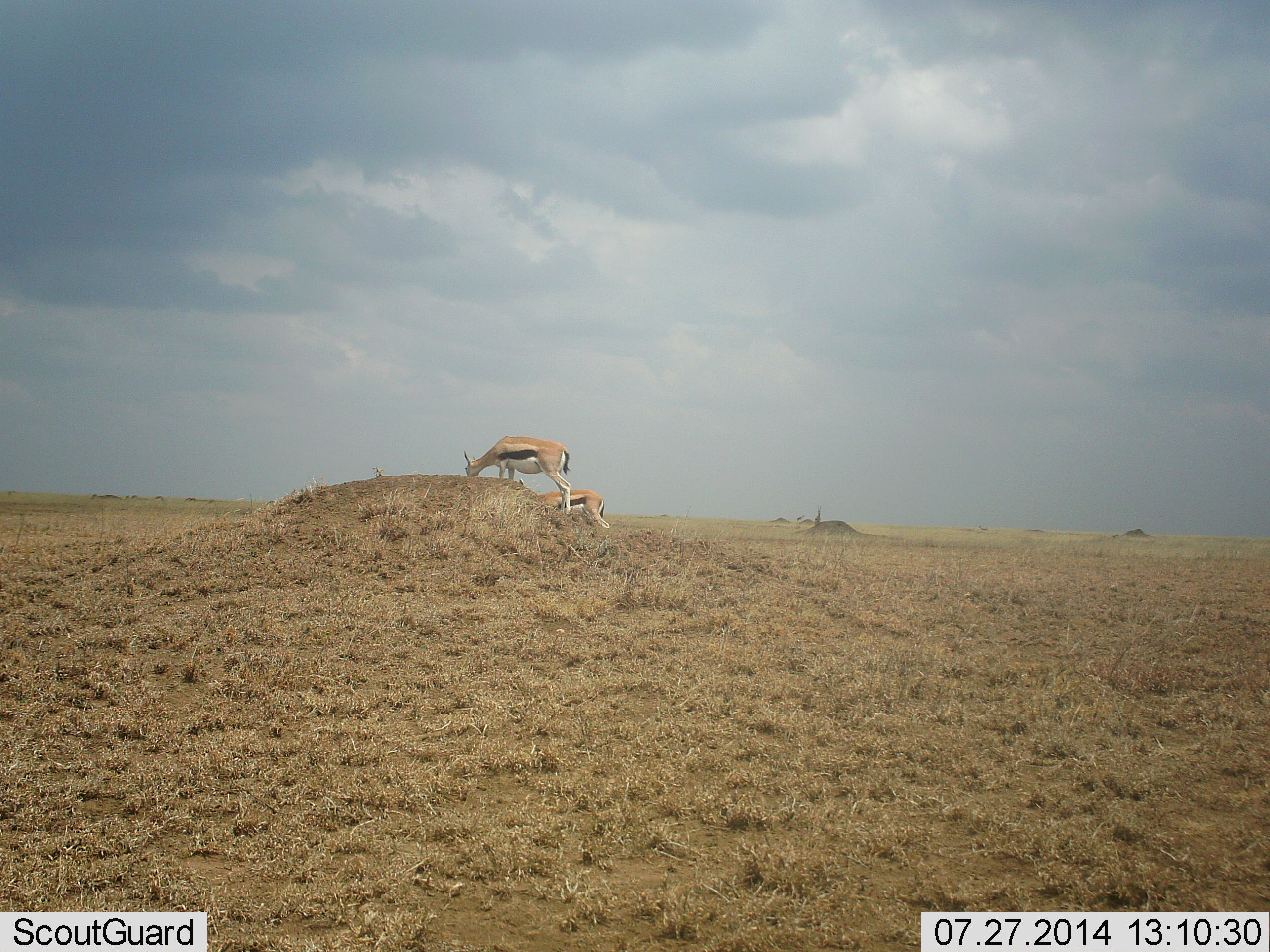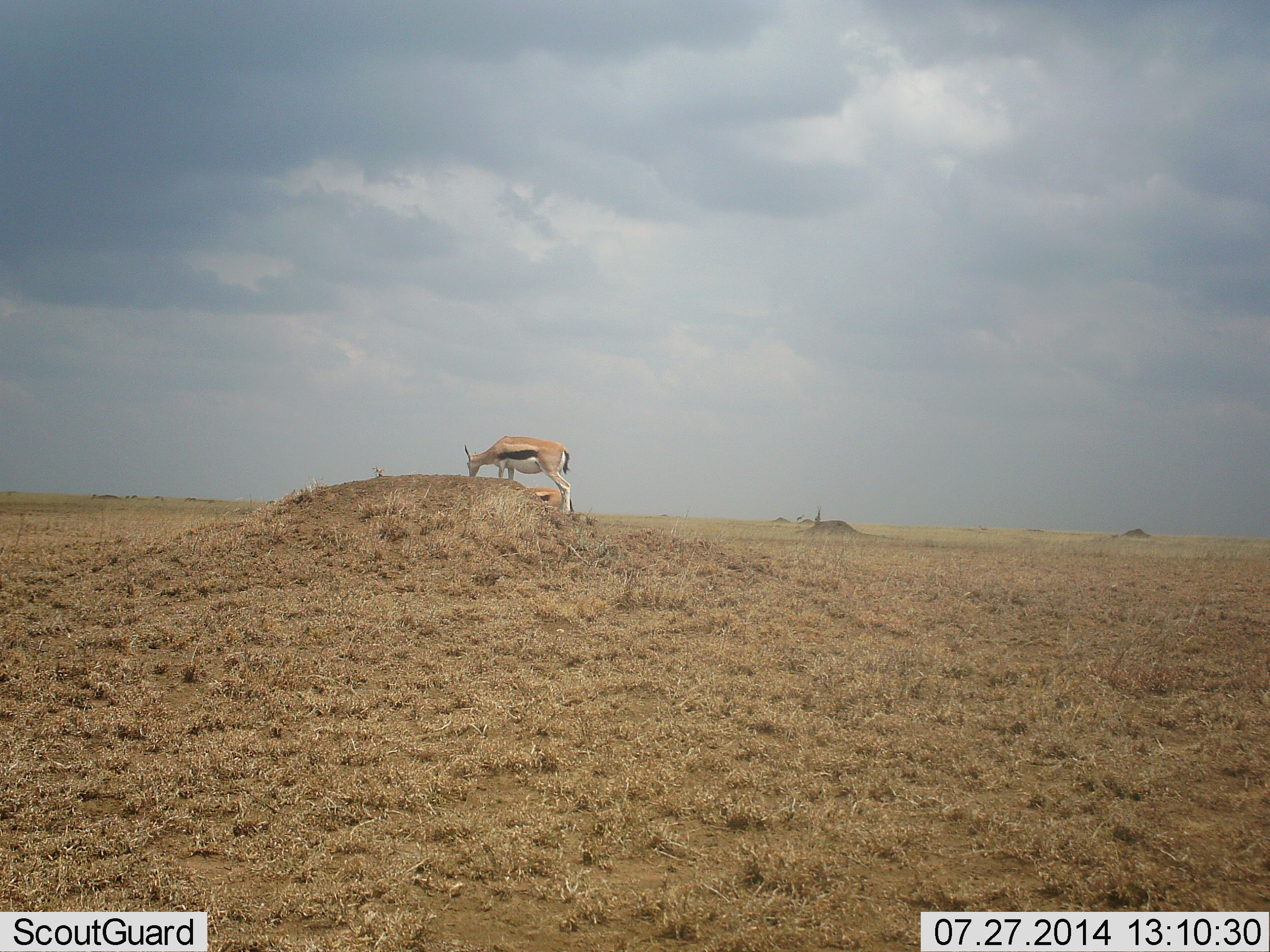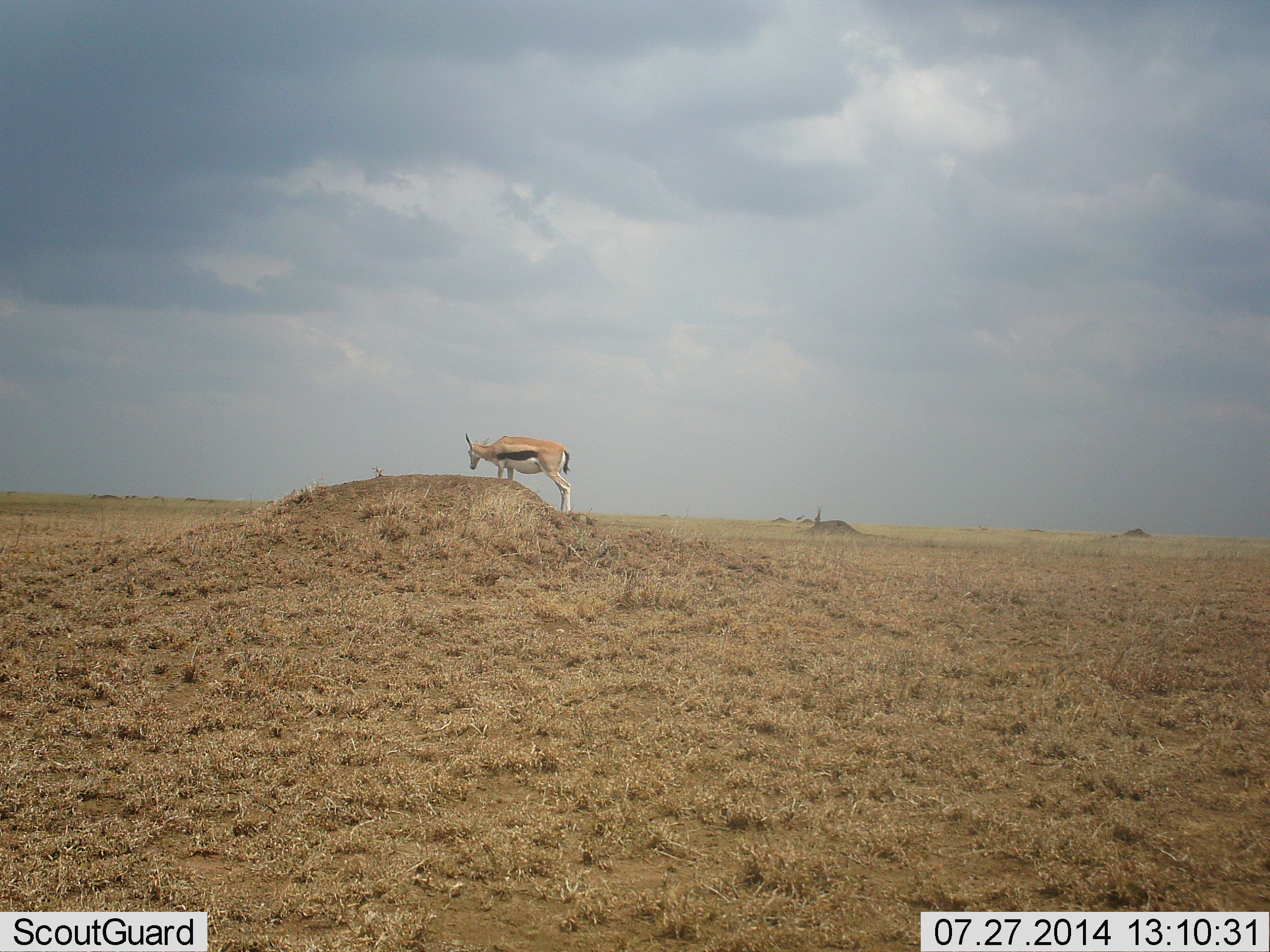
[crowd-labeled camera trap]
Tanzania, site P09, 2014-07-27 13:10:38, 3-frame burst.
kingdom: Animalia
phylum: Chordata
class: Mammalia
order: Artiodactyla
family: Bovidae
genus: Eudorcas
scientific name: Eudorcas thomsonii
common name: thomson's gazelle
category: gazellethomsons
Gazellethomsons (thomson's gazelle) (Eudorcas thomsonii), count 2. Behavior (volunteer vote fractions): standing 50%, resting 10%, moving 30%, interacting 0%. Young present (vote fraction): 0%. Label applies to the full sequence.